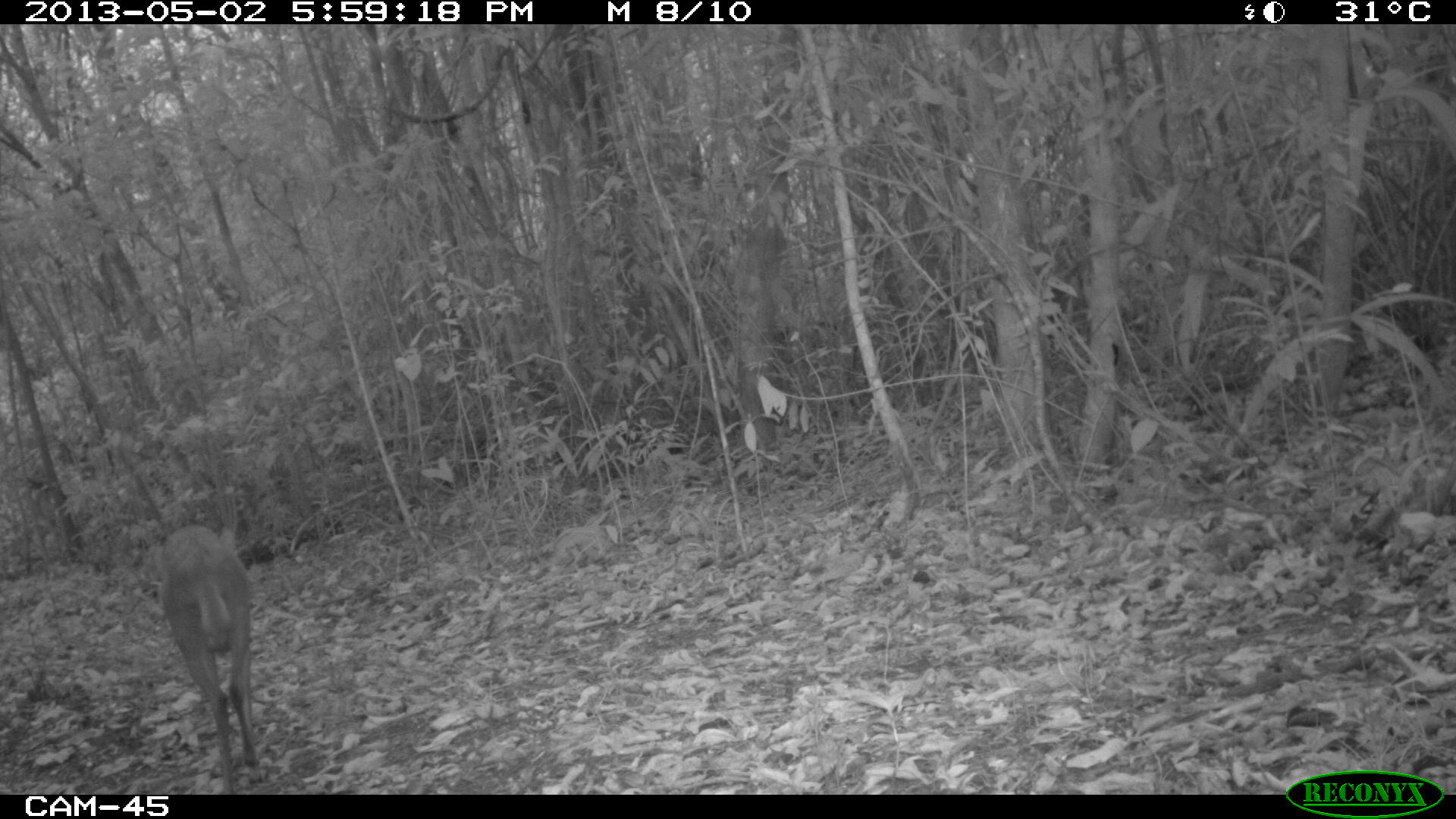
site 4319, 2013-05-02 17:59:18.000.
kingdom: Animalia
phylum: Chordata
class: Mammalia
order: Artiodactyla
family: Cervidae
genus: Mazama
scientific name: Mazama temama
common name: central american red brocket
Mazama temama (central american red brocket), count 1.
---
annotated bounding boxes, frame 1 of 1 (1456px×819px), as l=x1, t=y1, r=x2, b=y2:
mazama temama: l=153, t=522, r=260, b=790